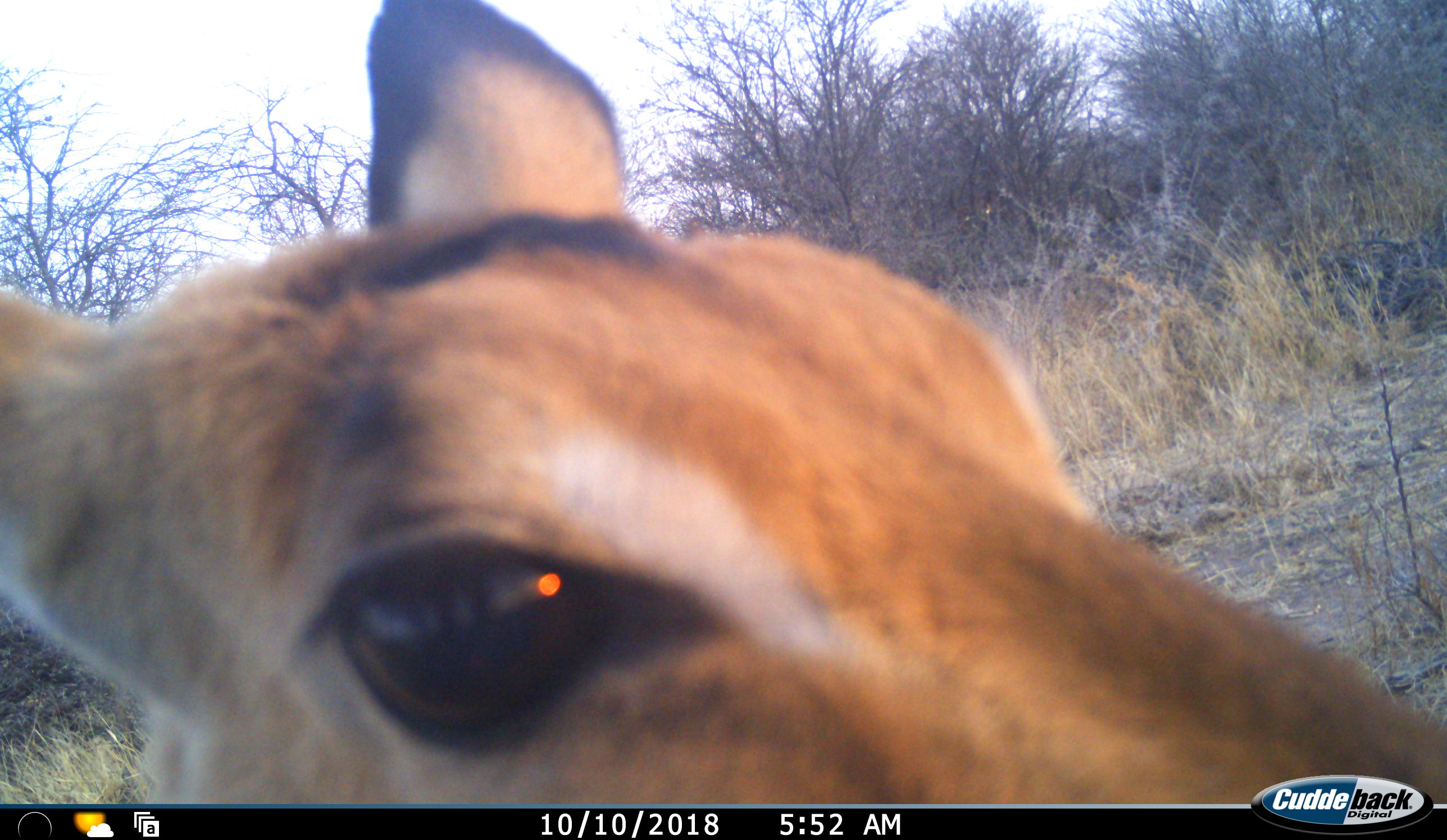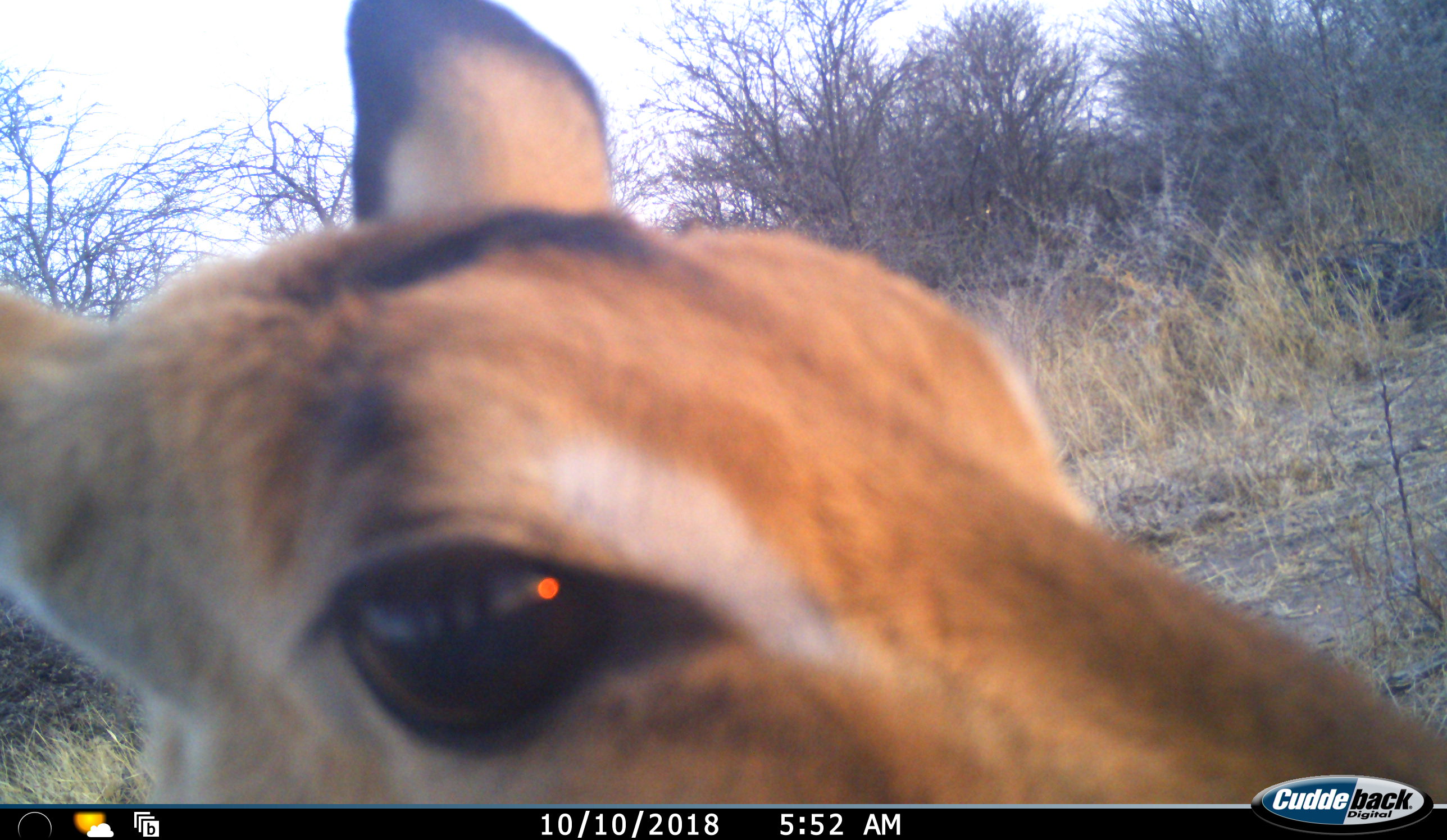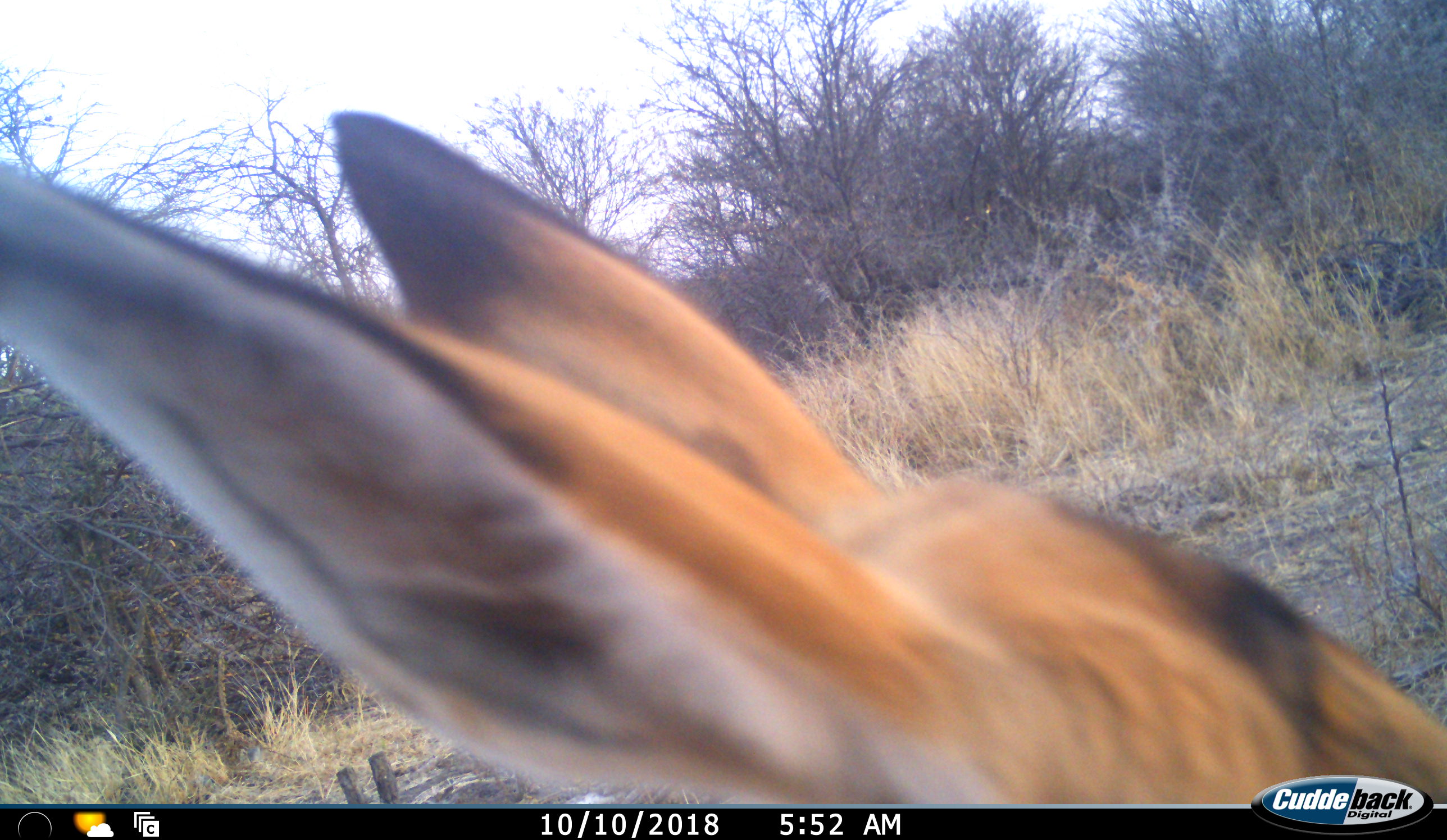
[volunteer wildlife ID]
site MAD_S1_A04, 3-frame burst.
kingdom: Animalia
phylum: Chordata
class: Mammalia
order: Artiodactyla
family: Bovidae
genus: Aepyceros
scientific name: Aepyceros melampus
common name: impala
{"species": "impala (Aepyceros melampus)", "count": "1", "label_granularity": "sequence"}